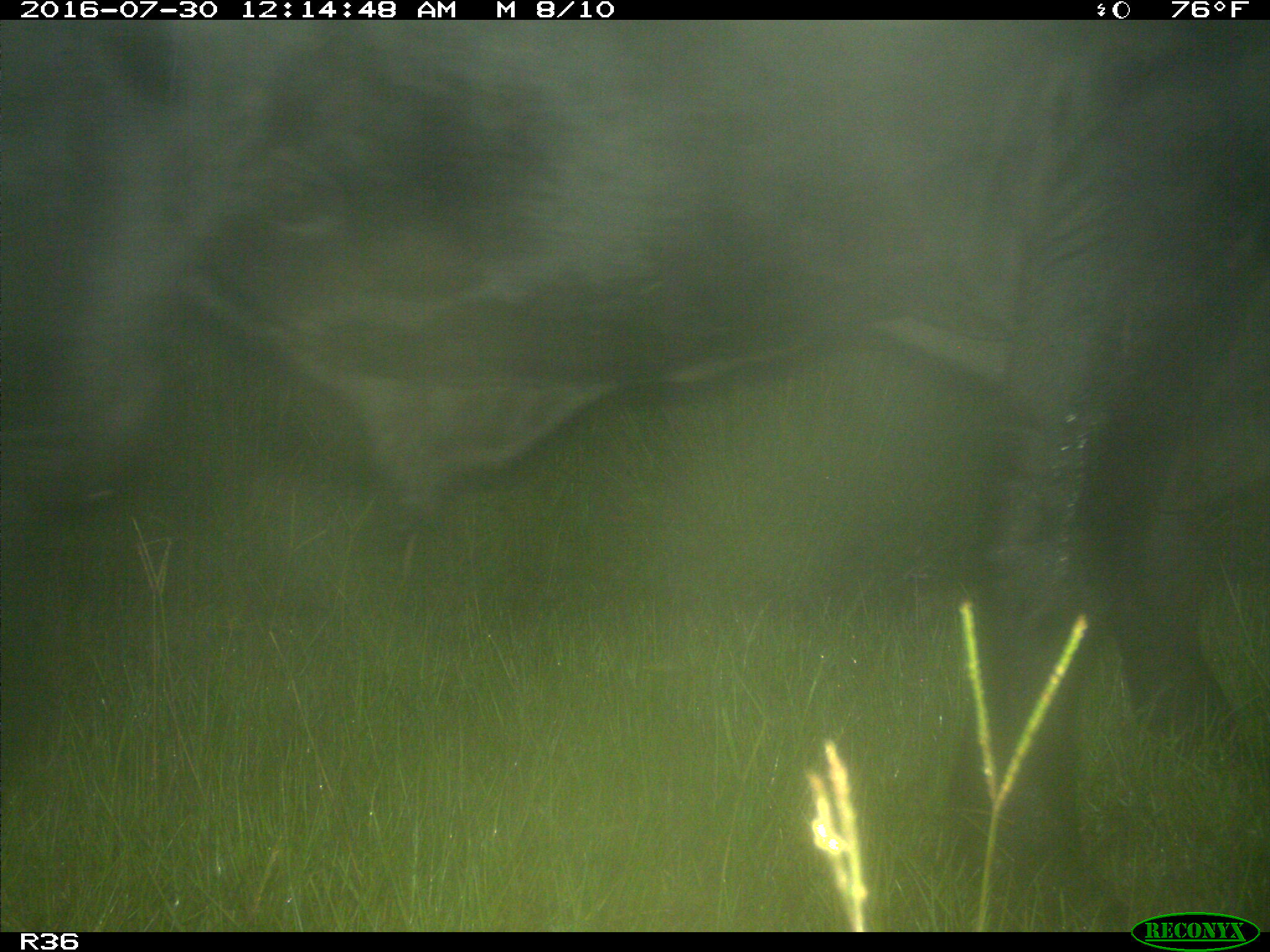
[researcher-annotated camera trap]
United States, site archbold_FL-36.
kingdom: Animalia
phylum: Chordata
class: Mammalia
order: Artiodactyla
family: Bovidae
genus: Bos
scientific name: Bos taurus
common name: domestic cow